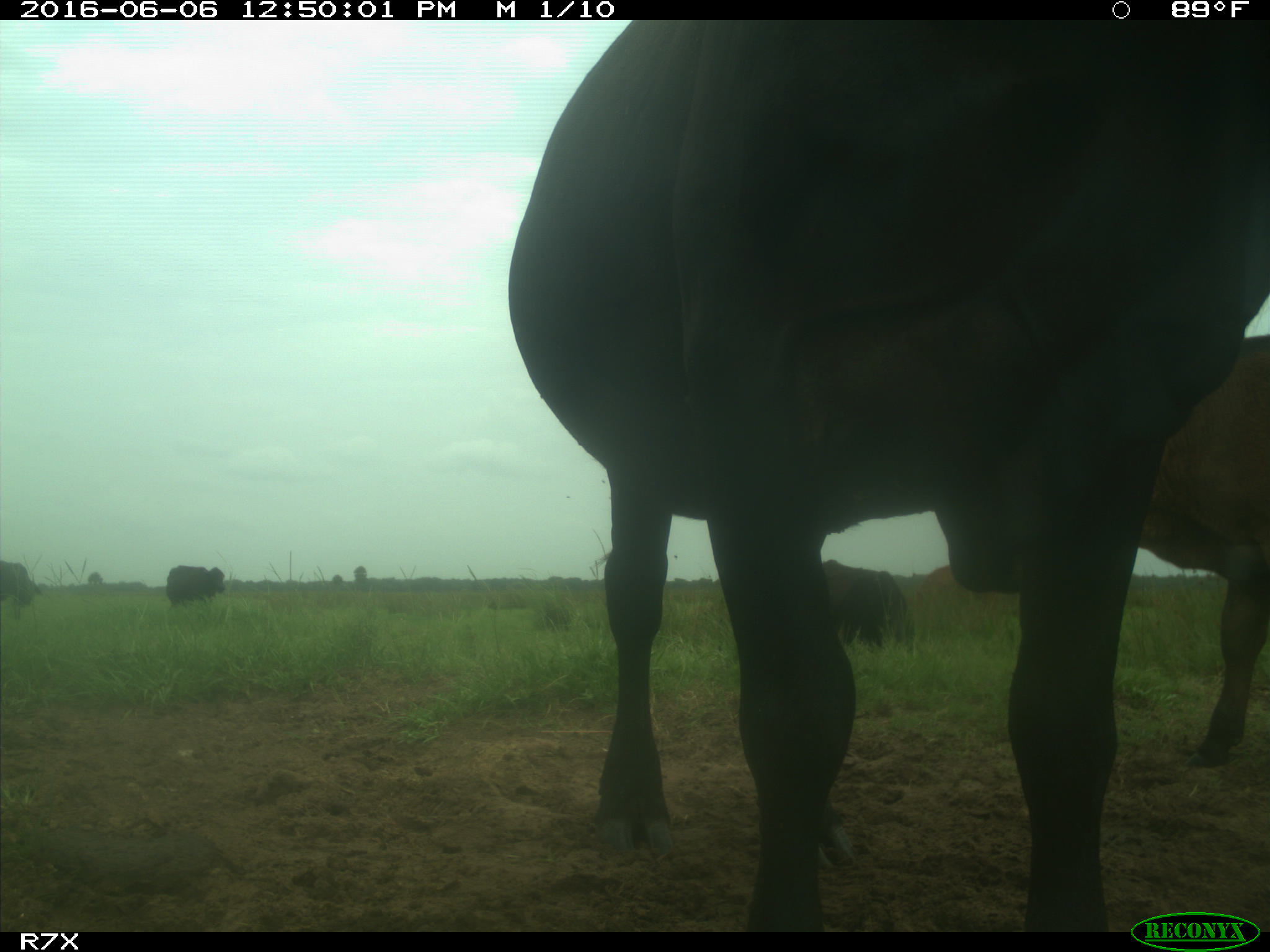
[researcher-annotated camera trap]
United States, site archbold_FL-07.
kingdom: Animalia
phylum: Chordata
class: Mammalia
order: Artiodactyla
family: Bovidae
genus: Bos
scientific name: Bos taurus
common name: domestic cow